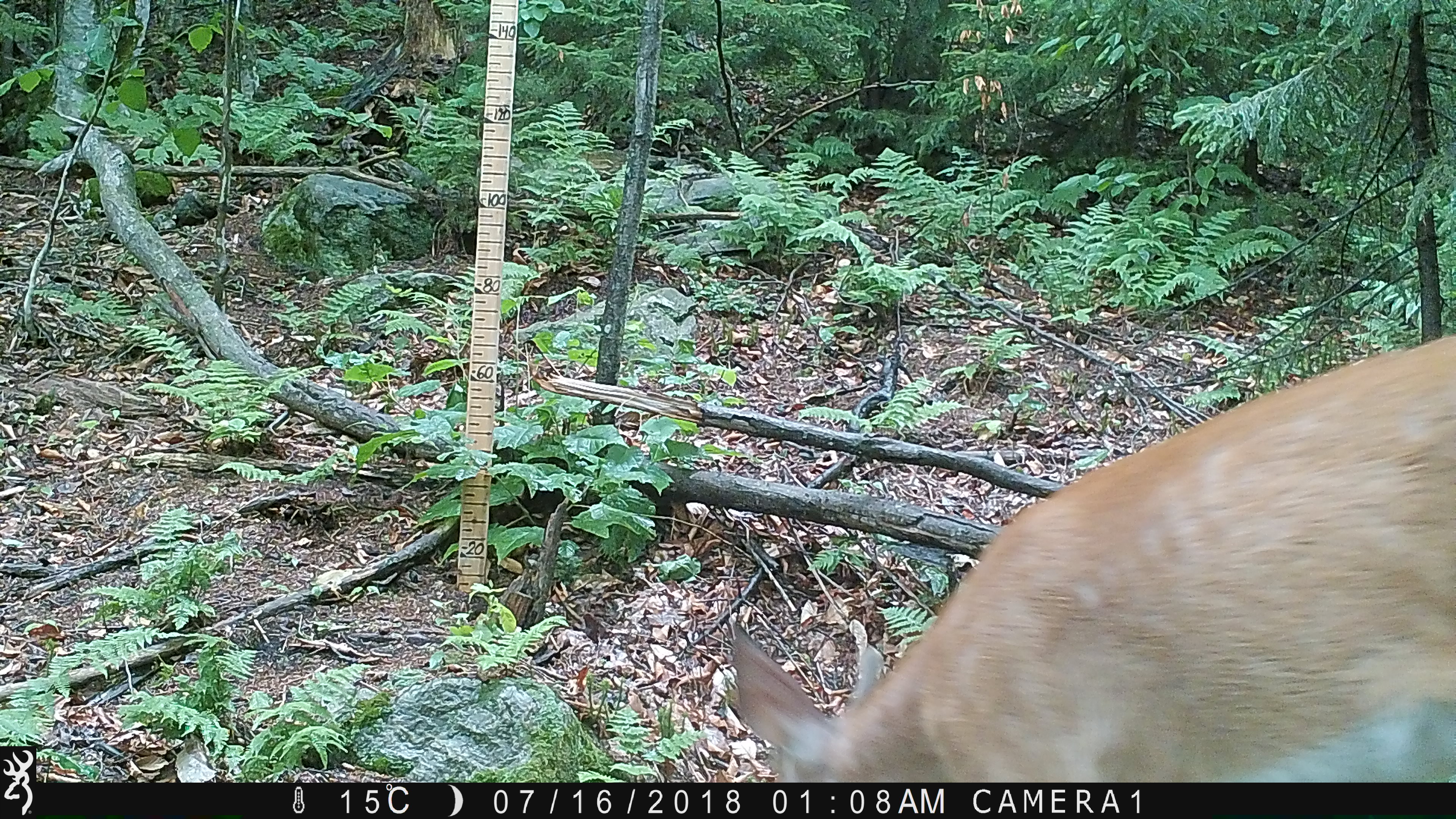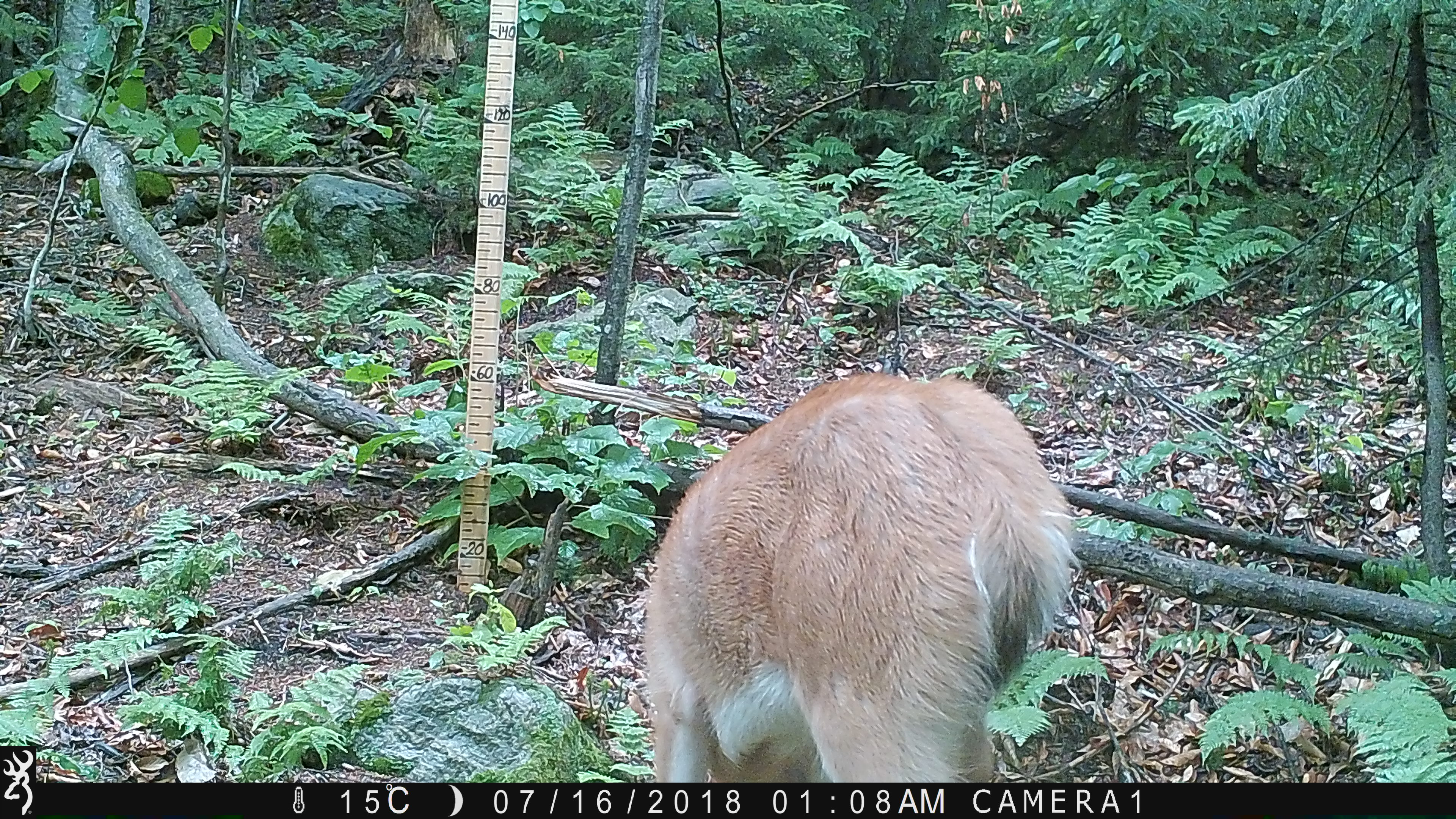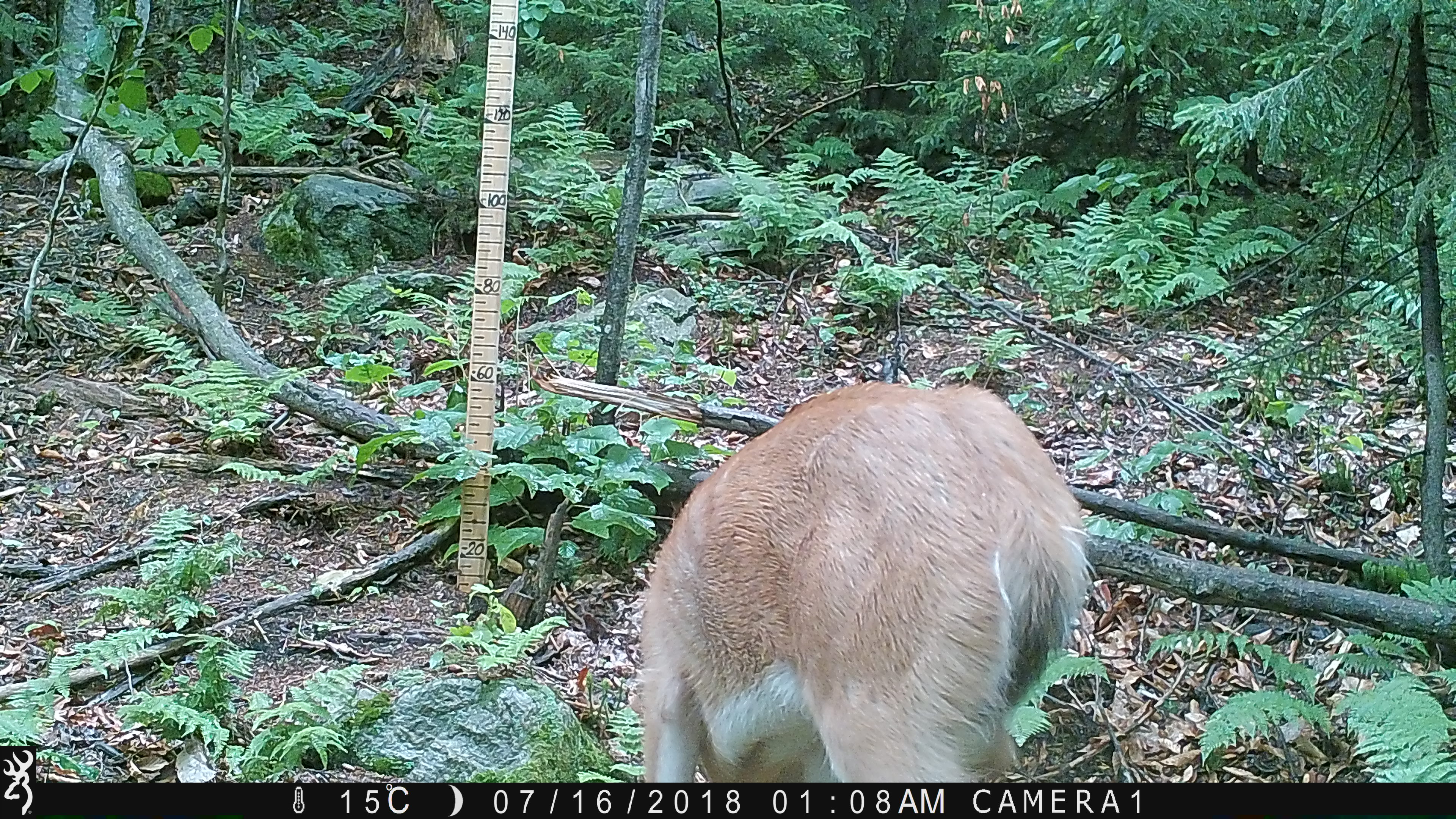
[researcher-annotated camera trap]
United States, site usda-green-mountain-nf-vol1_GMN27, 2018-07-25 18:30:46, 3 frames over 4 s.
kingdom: Animalia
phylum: Chordata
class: Mammalia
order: Artiodactyla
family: Cervidae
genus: Odocoileus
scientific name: Odocoileus virginianus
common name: white-tailed deer